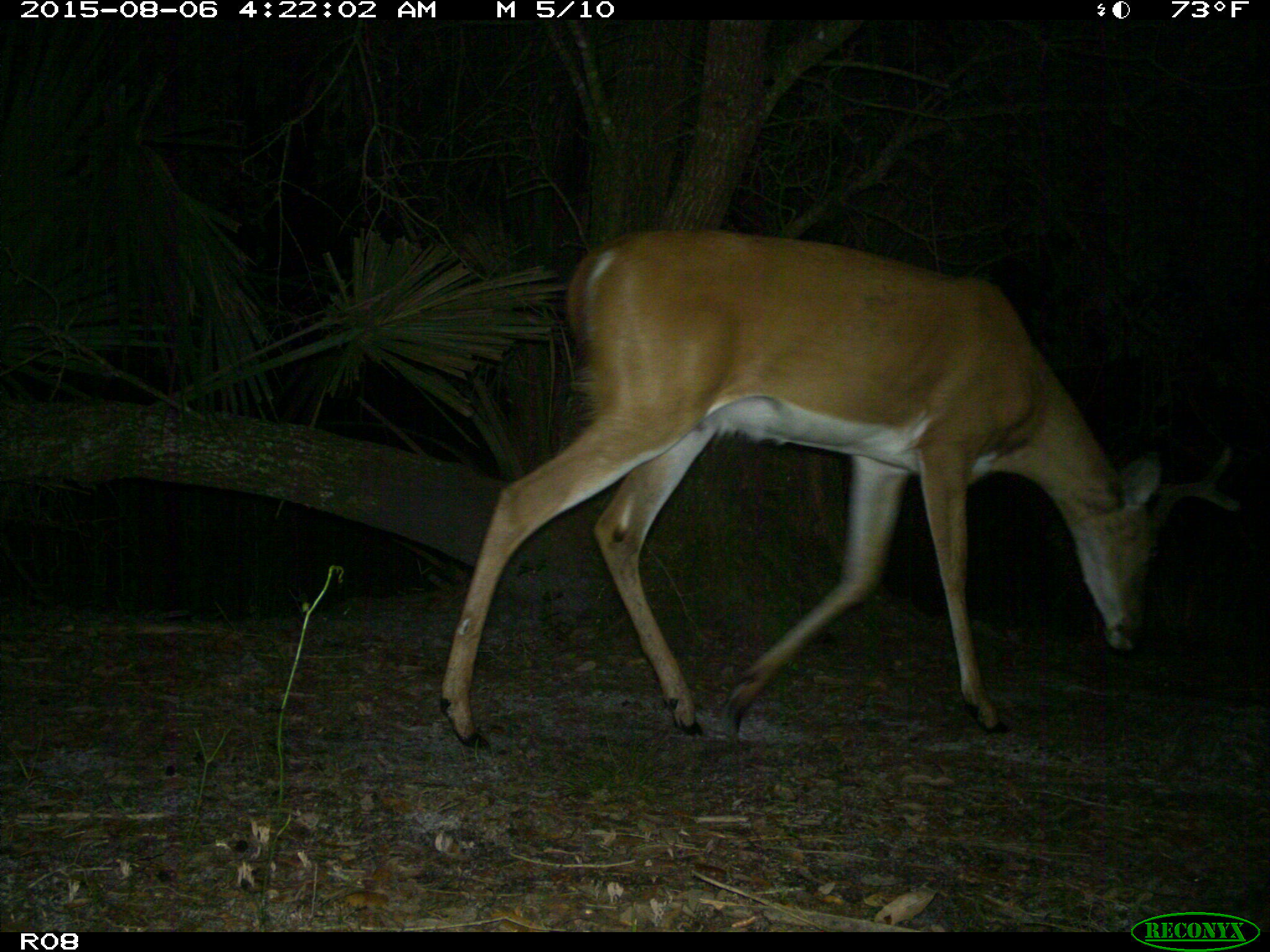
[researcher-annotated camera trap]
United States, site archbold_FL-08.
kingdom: Animalia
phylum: Chordata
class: Mammalia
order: Artiodactyla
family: Cervidae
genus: Odocoileus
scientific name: Odocoileus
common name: deer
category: unidentified deer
Unidentified deer (deer) (Odocoileus).